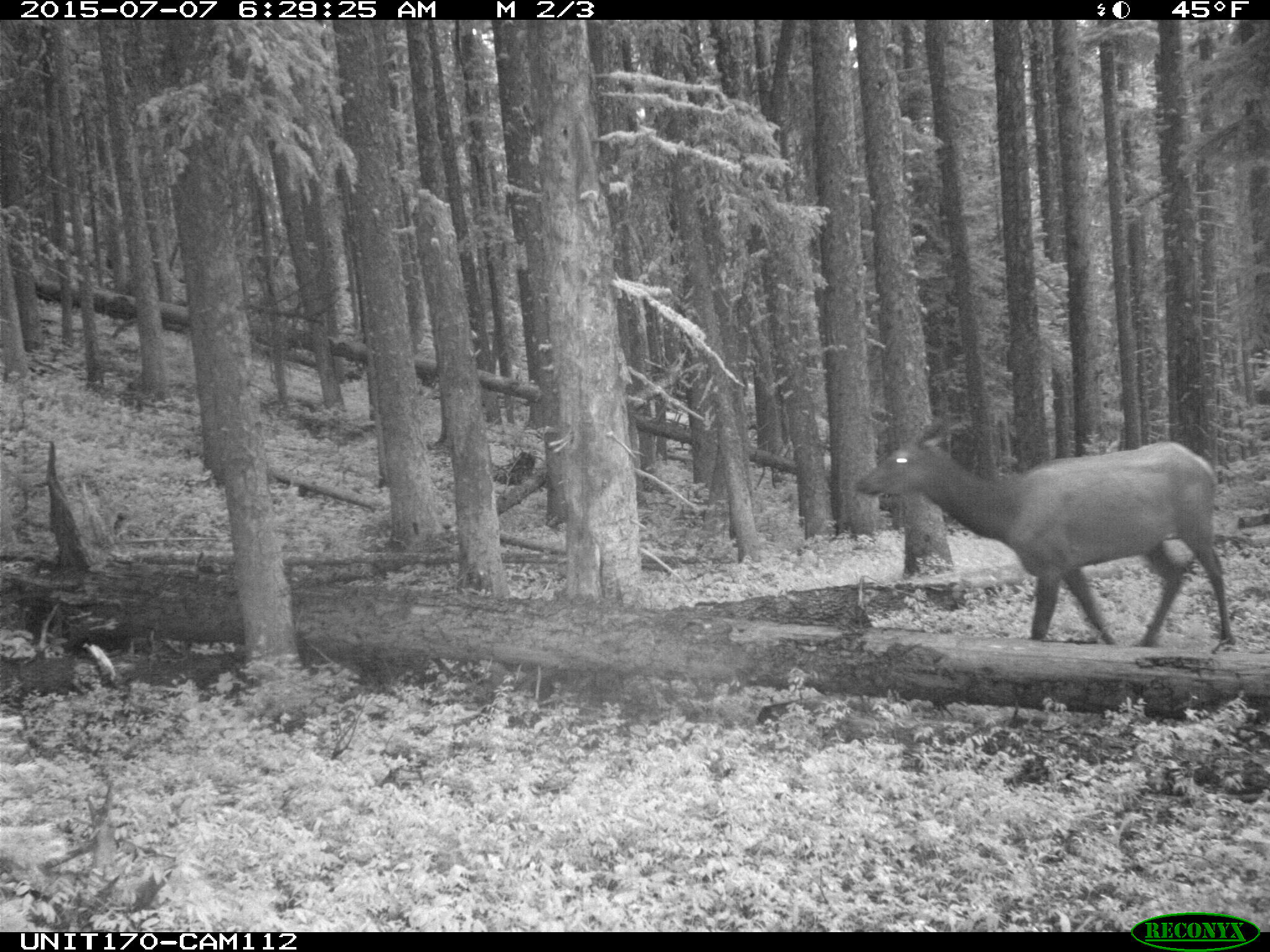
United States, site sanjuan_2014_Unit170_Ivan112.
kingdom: Animalia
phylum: Chordata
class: Mammalia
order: Artiodactyla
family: Cervidae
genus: Cervus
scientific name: Cervus elaphus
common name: red deer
Cervus elaphus (red deer).